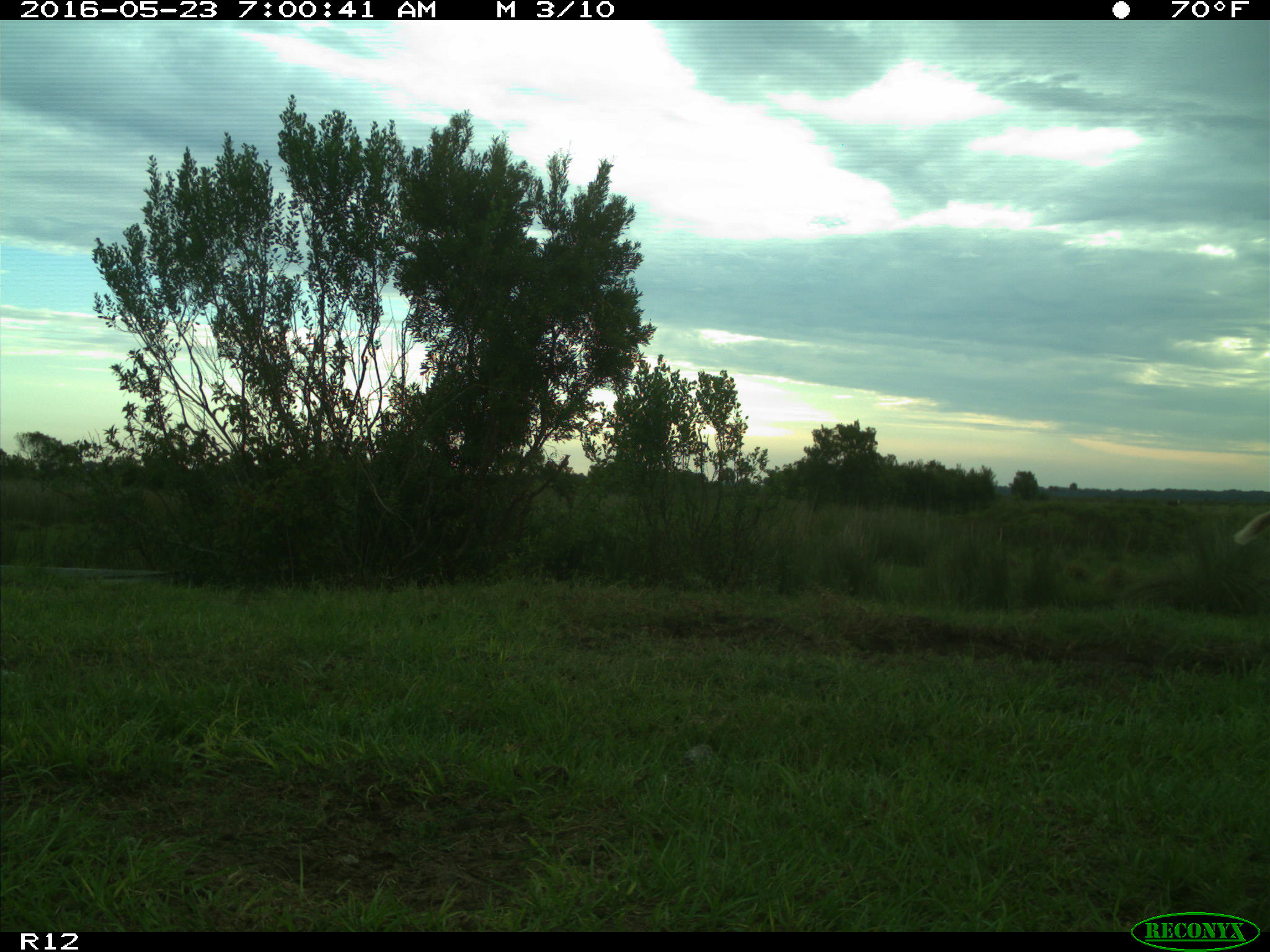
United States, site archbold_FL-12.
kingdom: Animalia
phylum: Chordata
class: Mammalia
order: Artiodactyla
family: Bovidae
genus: Bos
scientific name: Bos taurus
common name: domestic cow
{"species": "Bos taurus (domestic cow)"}